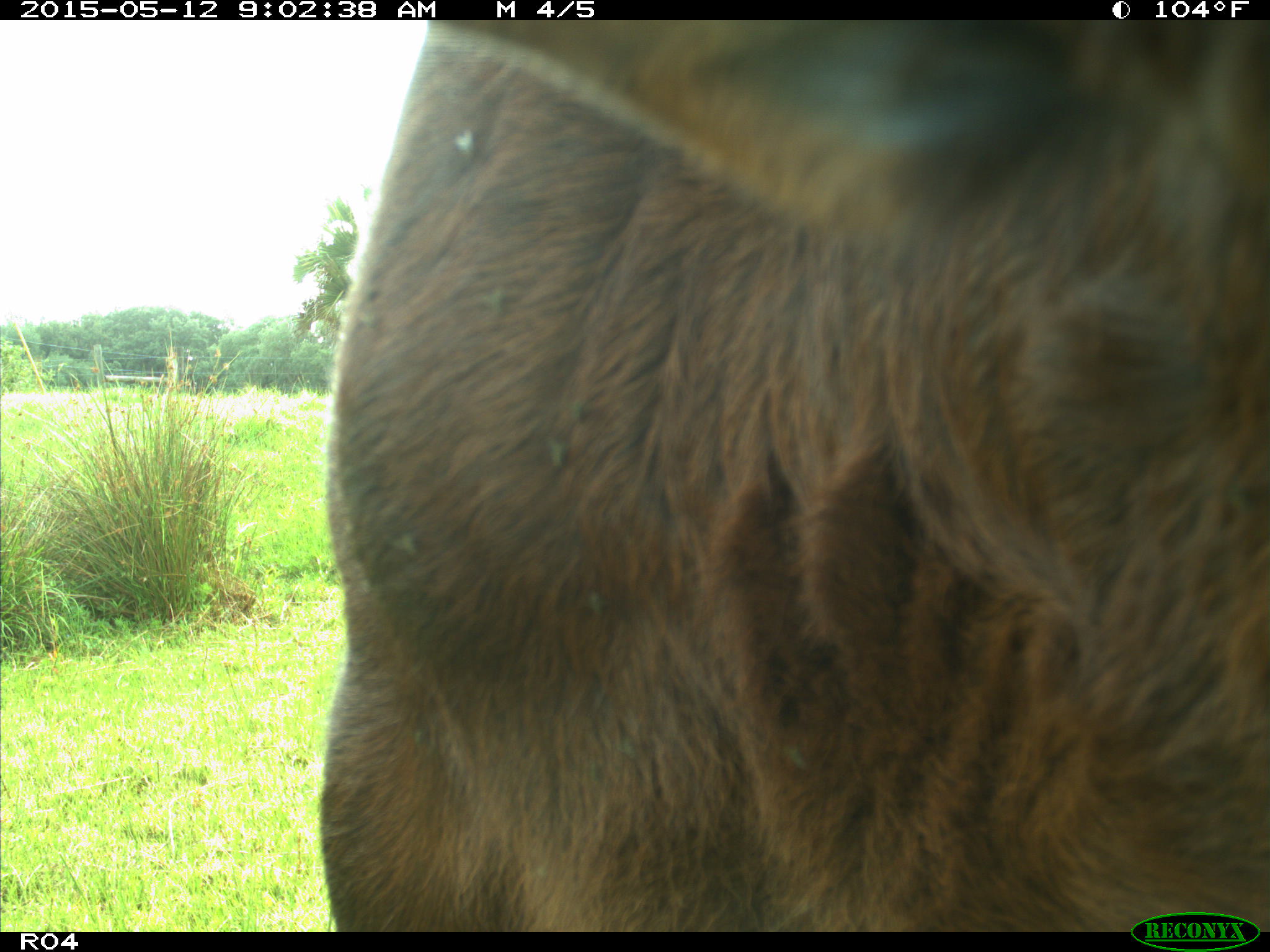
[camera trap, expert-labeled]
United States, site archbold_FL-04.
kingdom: Animalia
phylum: Chordata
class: Mammalia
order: Artiodactyla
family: Bovidae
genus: Bos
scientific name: Bos taurus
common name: domestic cow